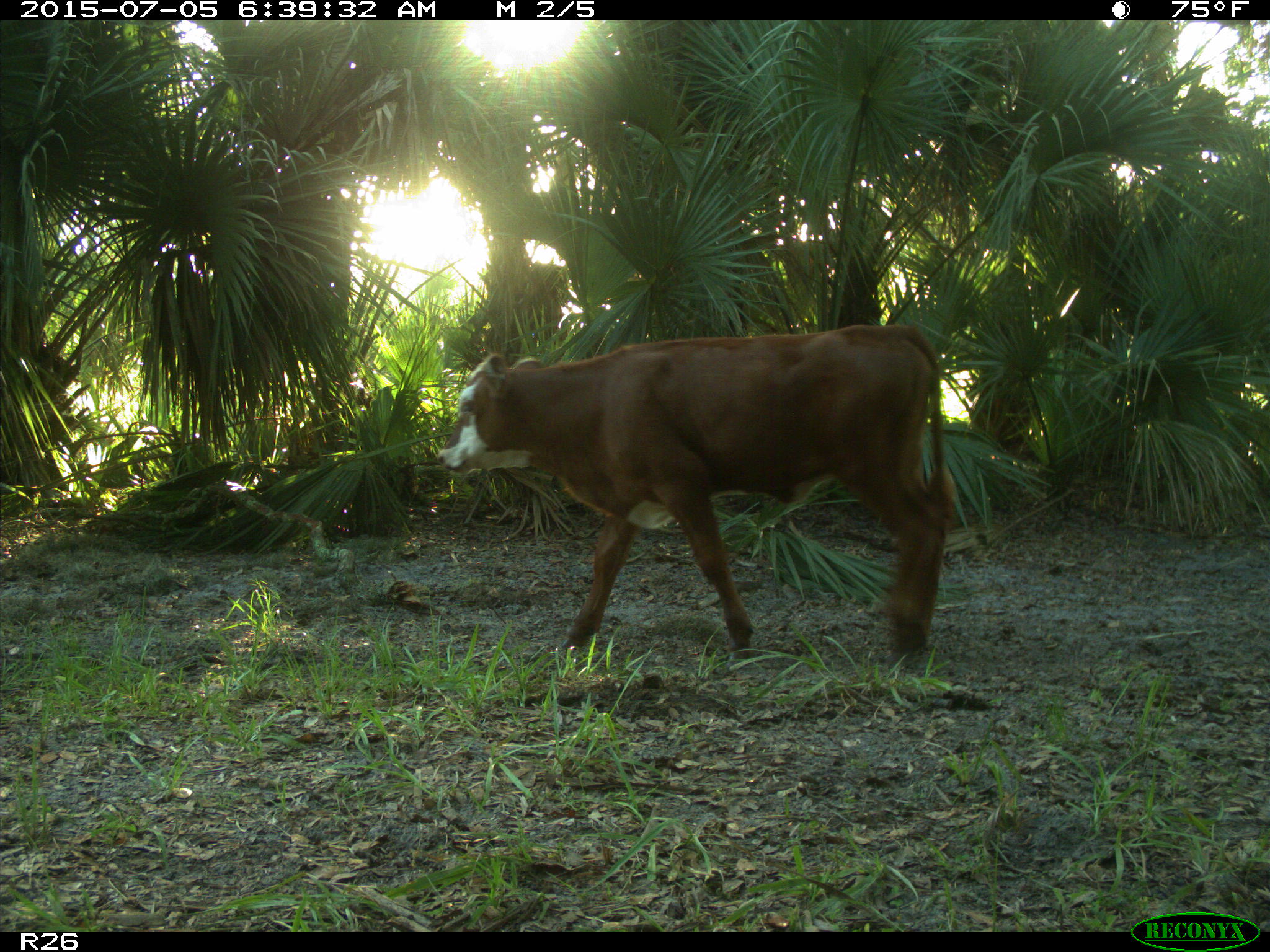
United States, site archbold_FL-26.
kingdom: Animalia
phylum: Chordata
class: Mammalia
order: Artiodactyla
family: Bovidae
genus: Bos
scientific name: Bos taurus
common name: domestic cow